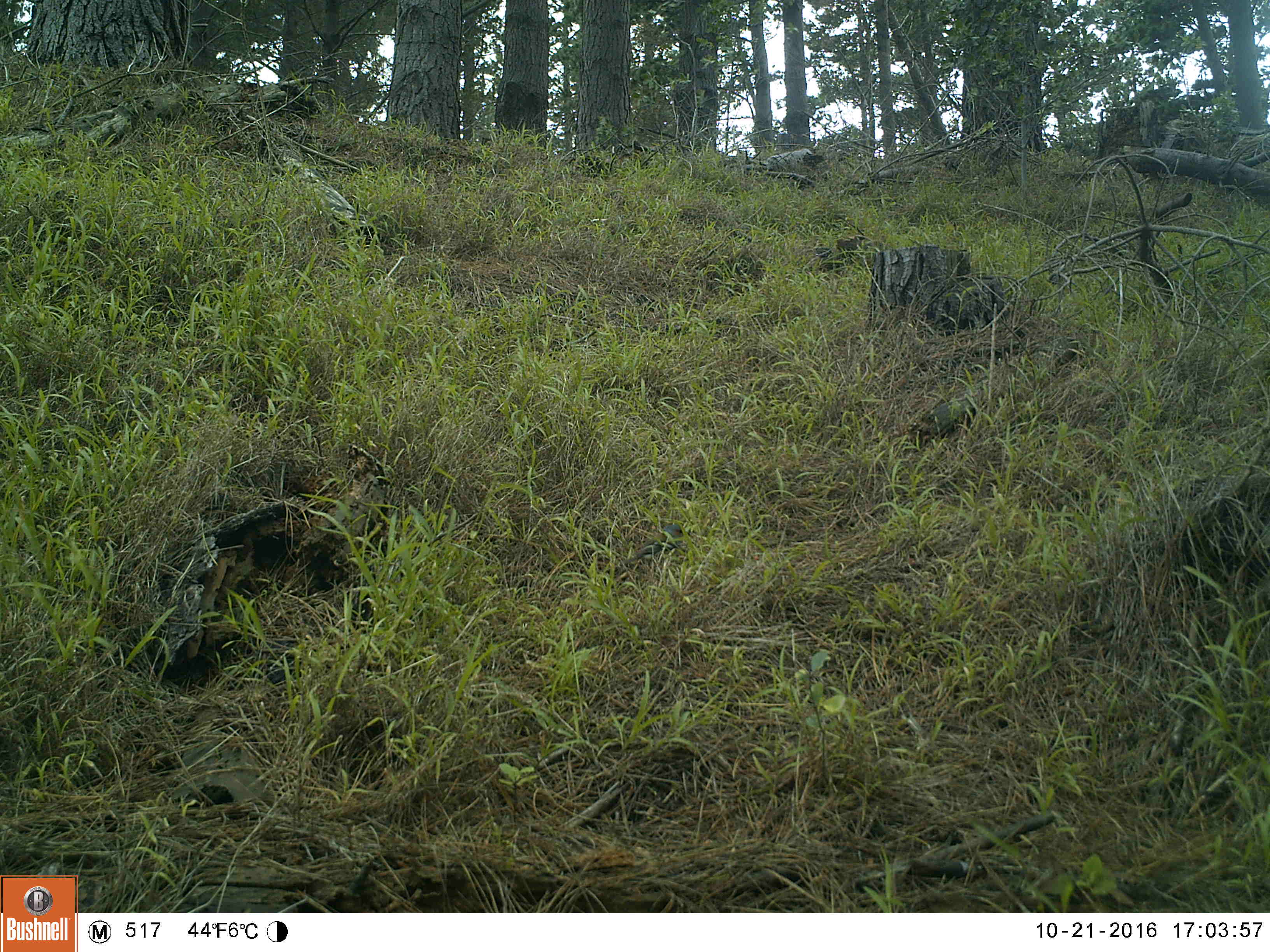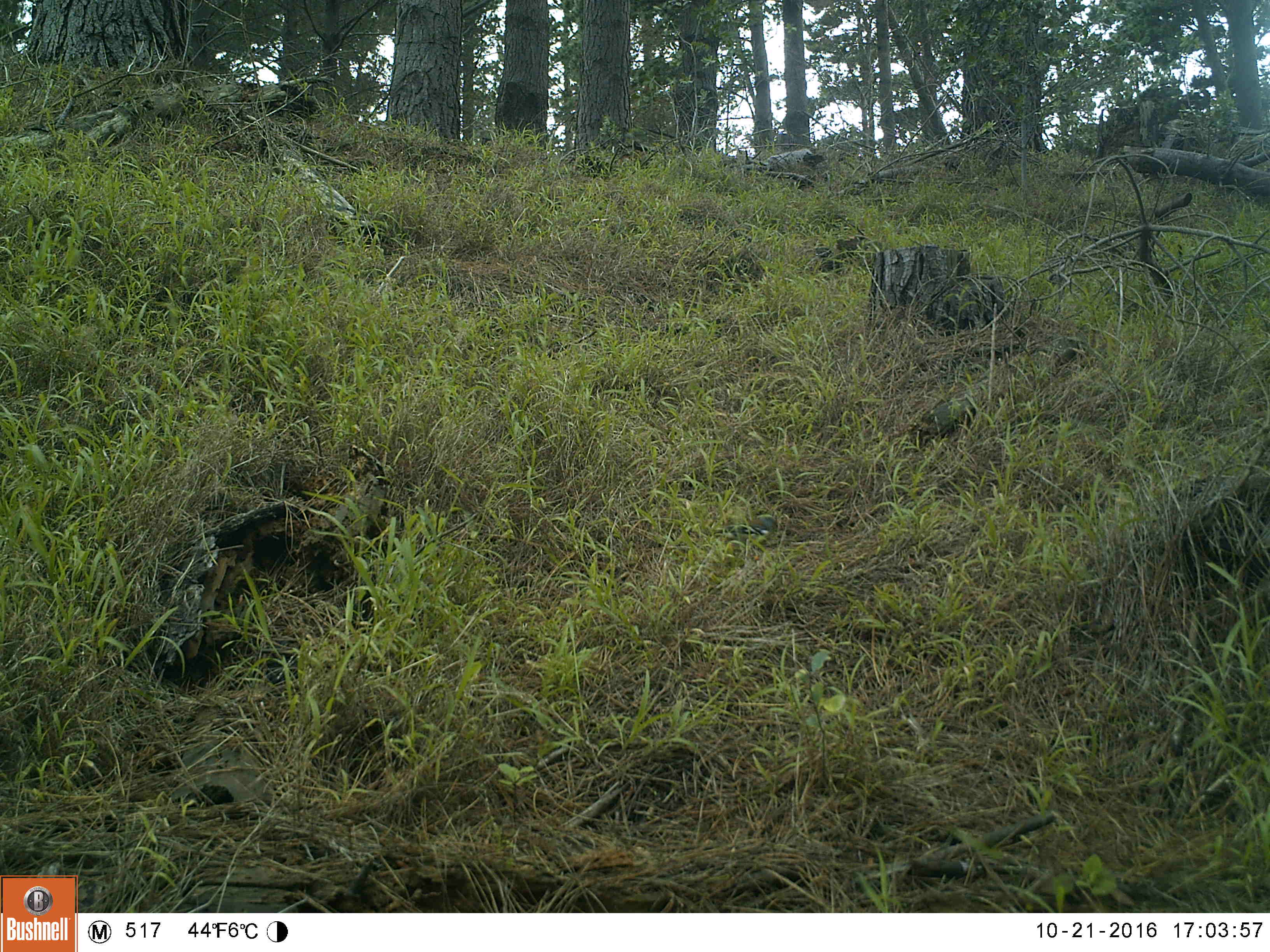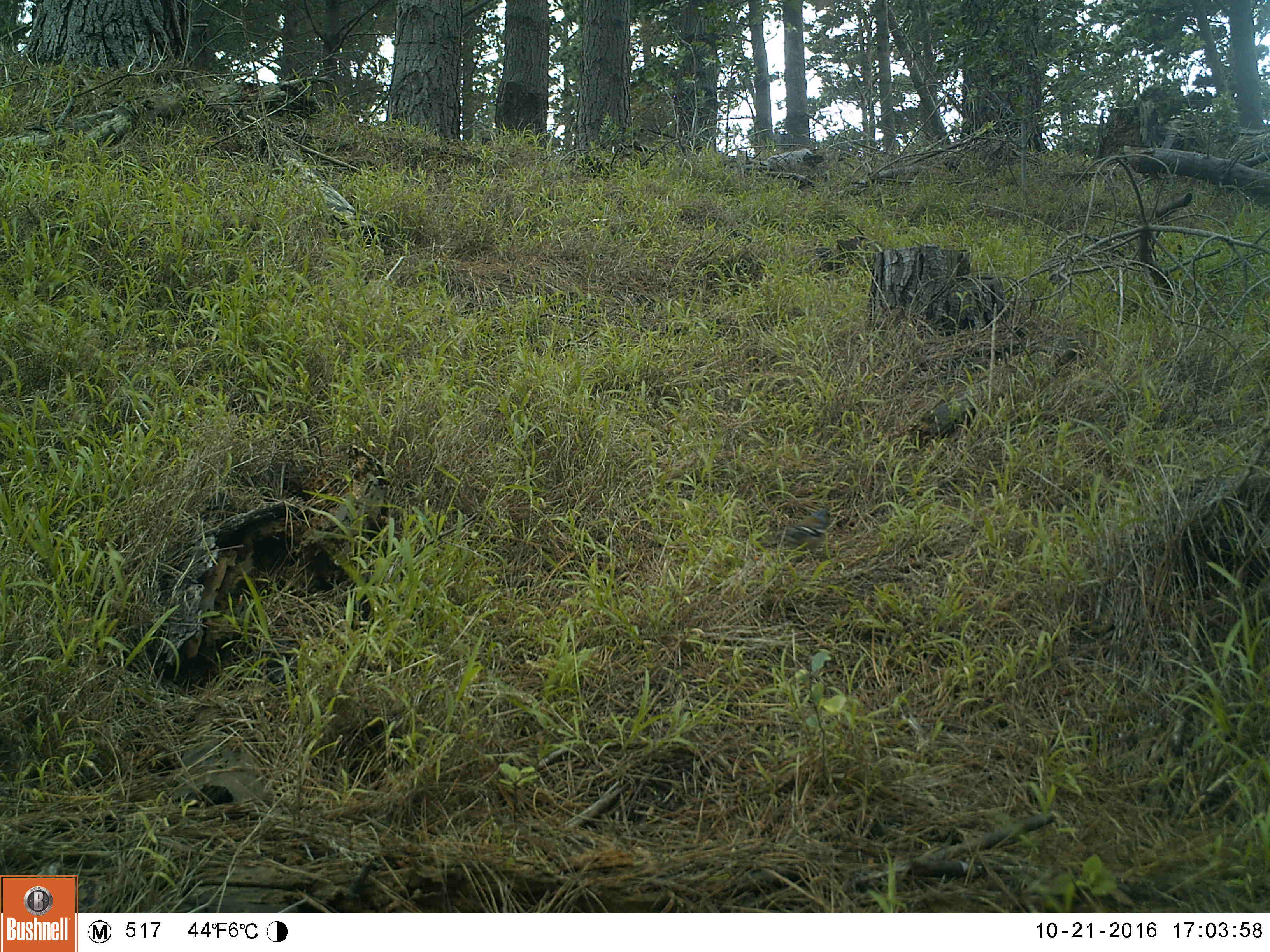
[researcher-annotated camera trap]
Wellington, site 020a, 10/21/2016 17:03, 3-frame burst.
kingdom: Animalia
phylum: Chordata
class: Aves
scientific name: Aves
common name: bird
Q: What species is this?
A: Bird (Aves).